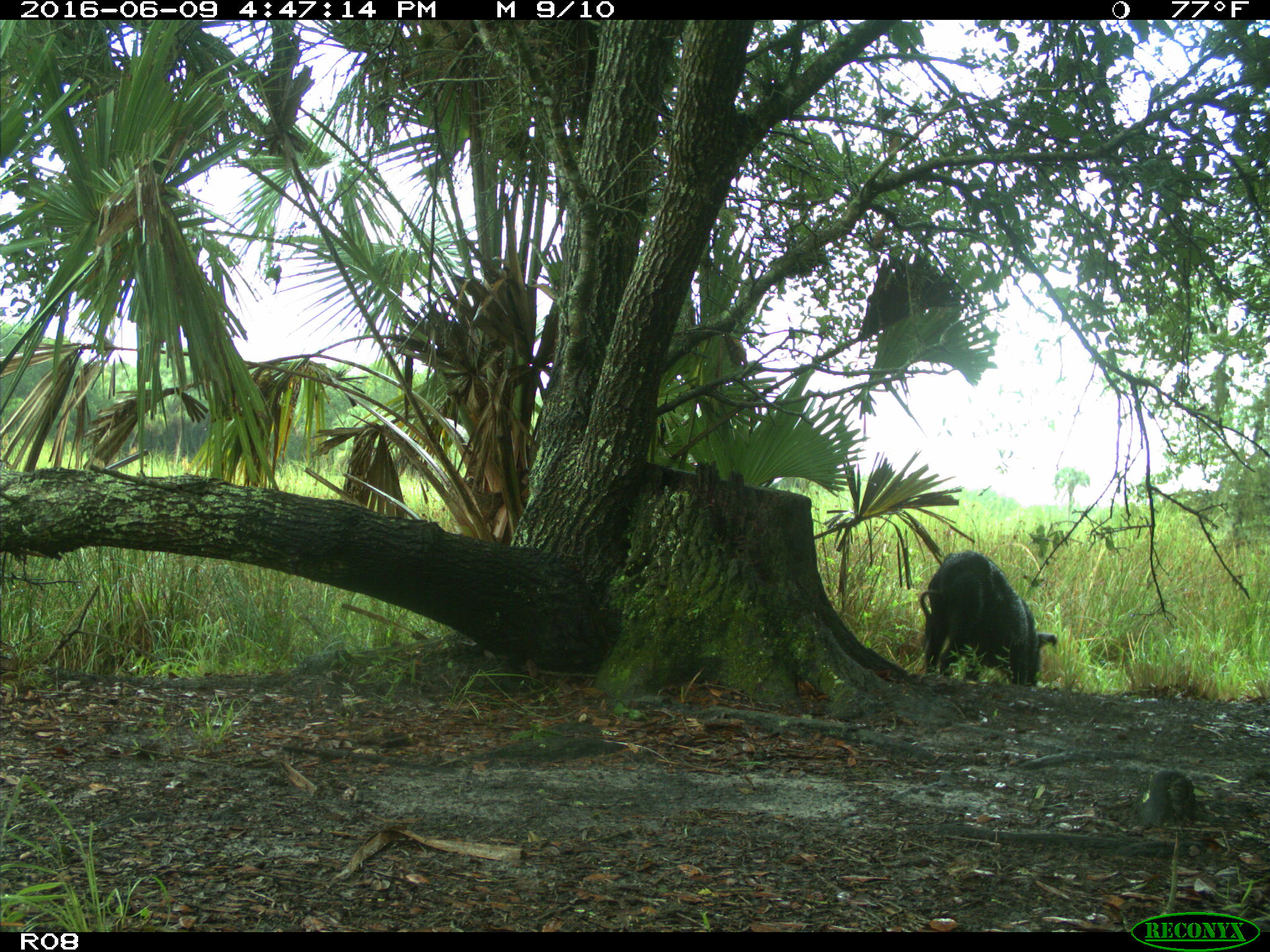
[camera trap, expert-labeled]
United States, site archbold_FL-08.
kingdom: Animalia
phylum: Chordata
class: Mammalia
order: Artiodactyla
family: Suidae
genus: Sus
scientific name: Sus scrofa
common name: wild boar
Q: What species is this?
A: Sus scrofa (wild boar).